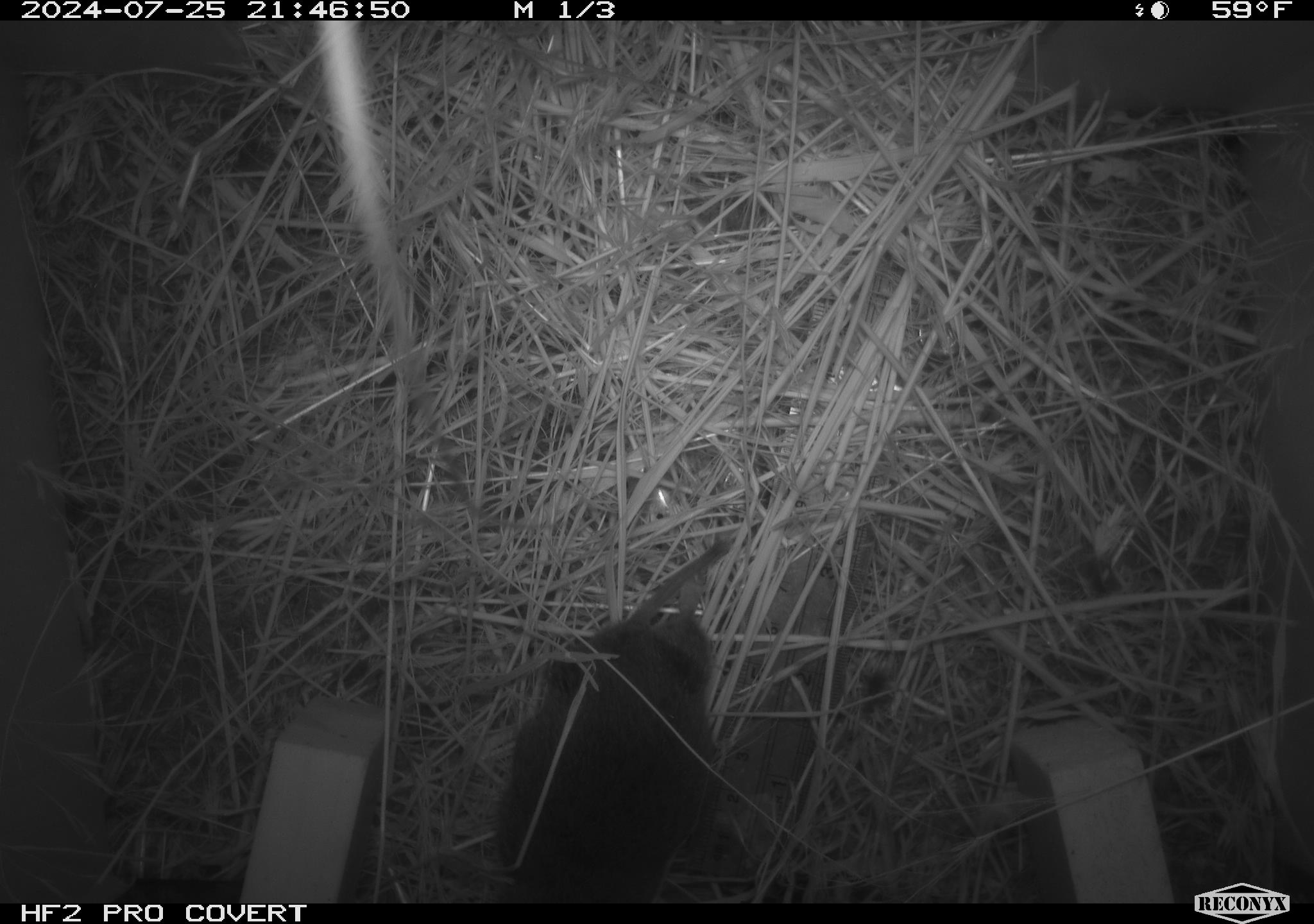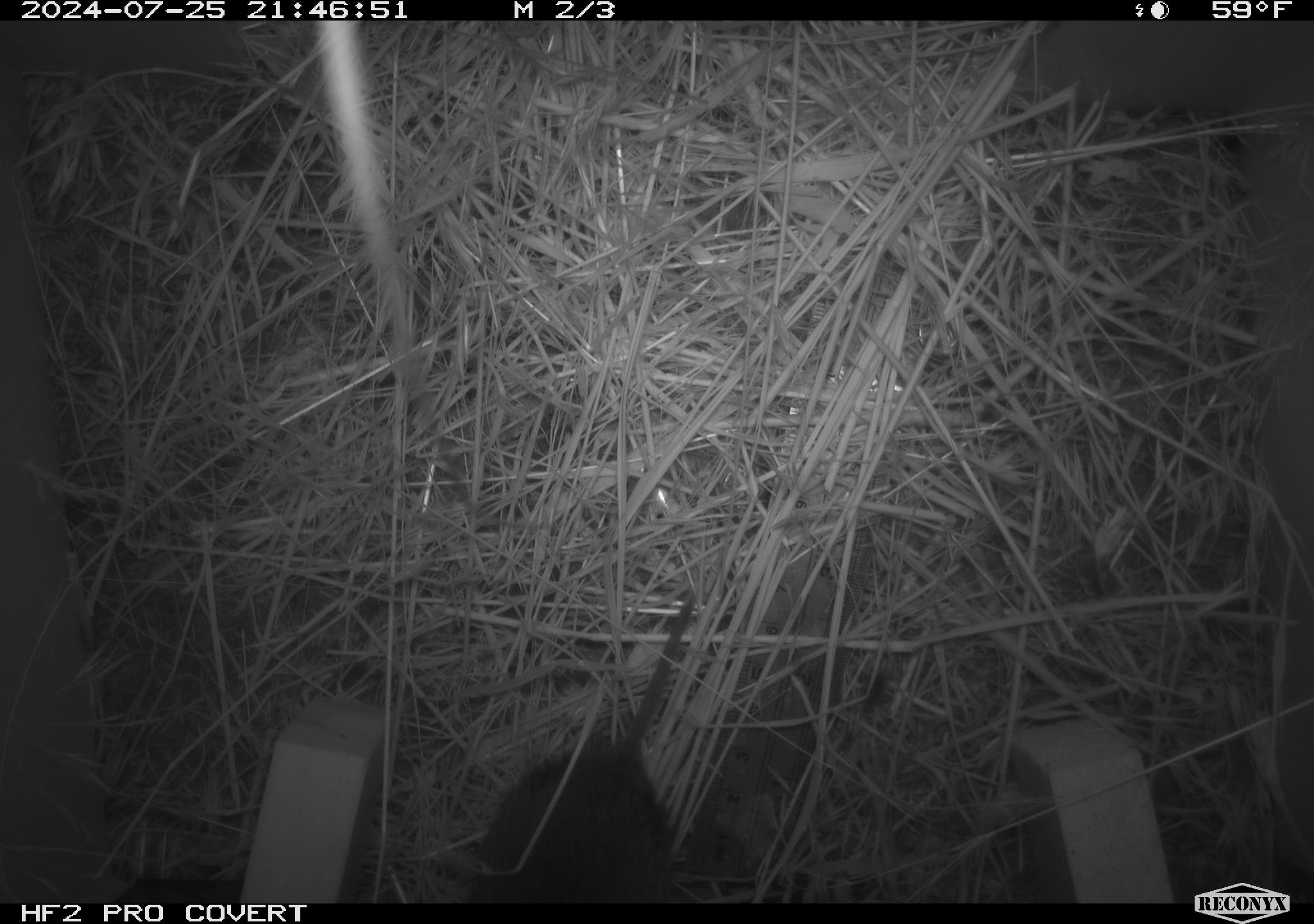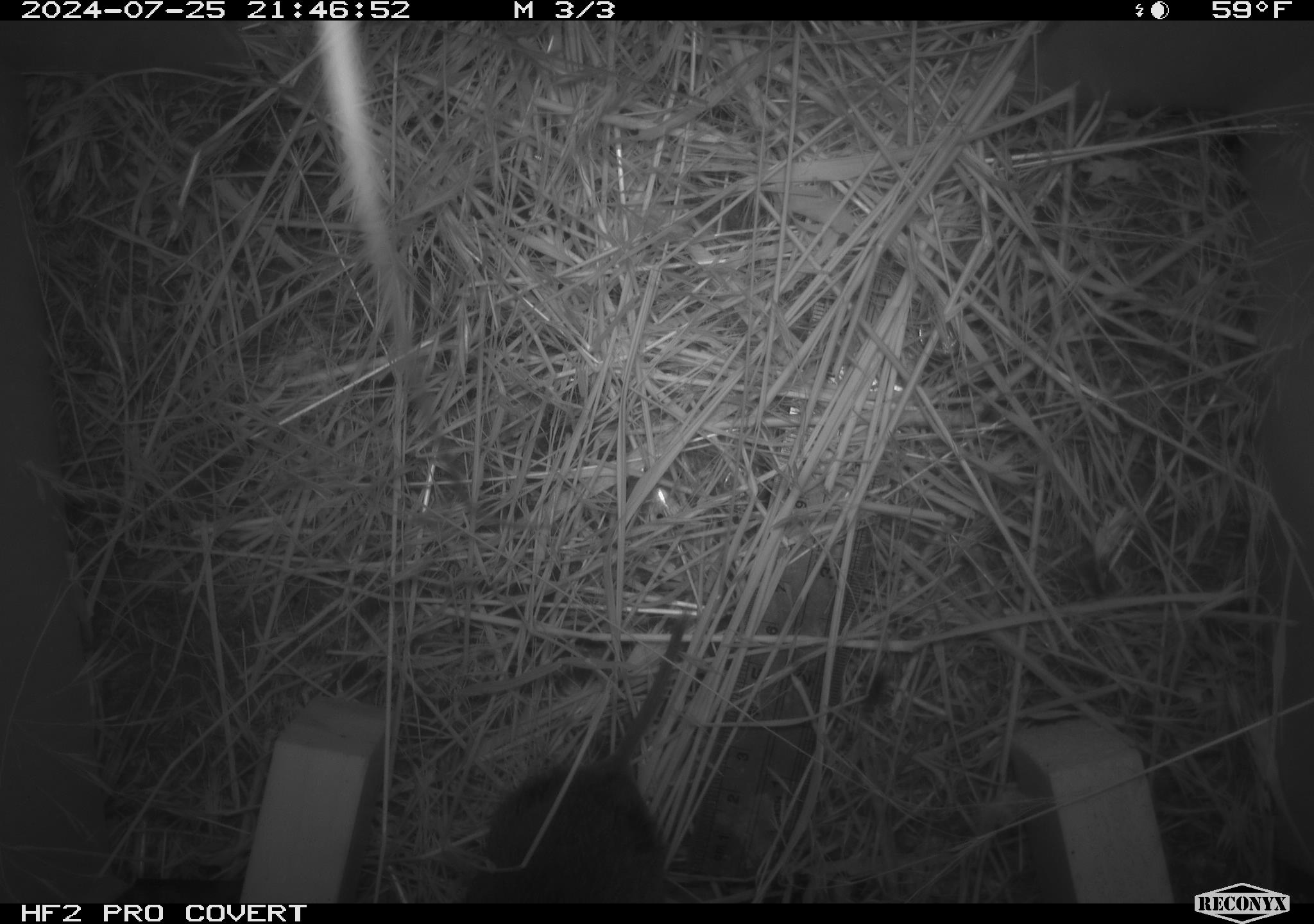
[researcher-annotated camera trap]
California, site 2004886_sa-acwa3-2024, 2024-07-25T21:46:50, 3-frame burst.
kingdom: Animalia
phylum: Chordata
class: Mammalia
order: Rodentia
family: Cricetidae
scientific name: Arvicolinae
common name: voles, lemmings, and muskrats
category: arvicolinae subfamily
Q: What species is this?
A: Arvicolinae subfamily (voles, lemmings, and muskrats) (Arvicolinae).